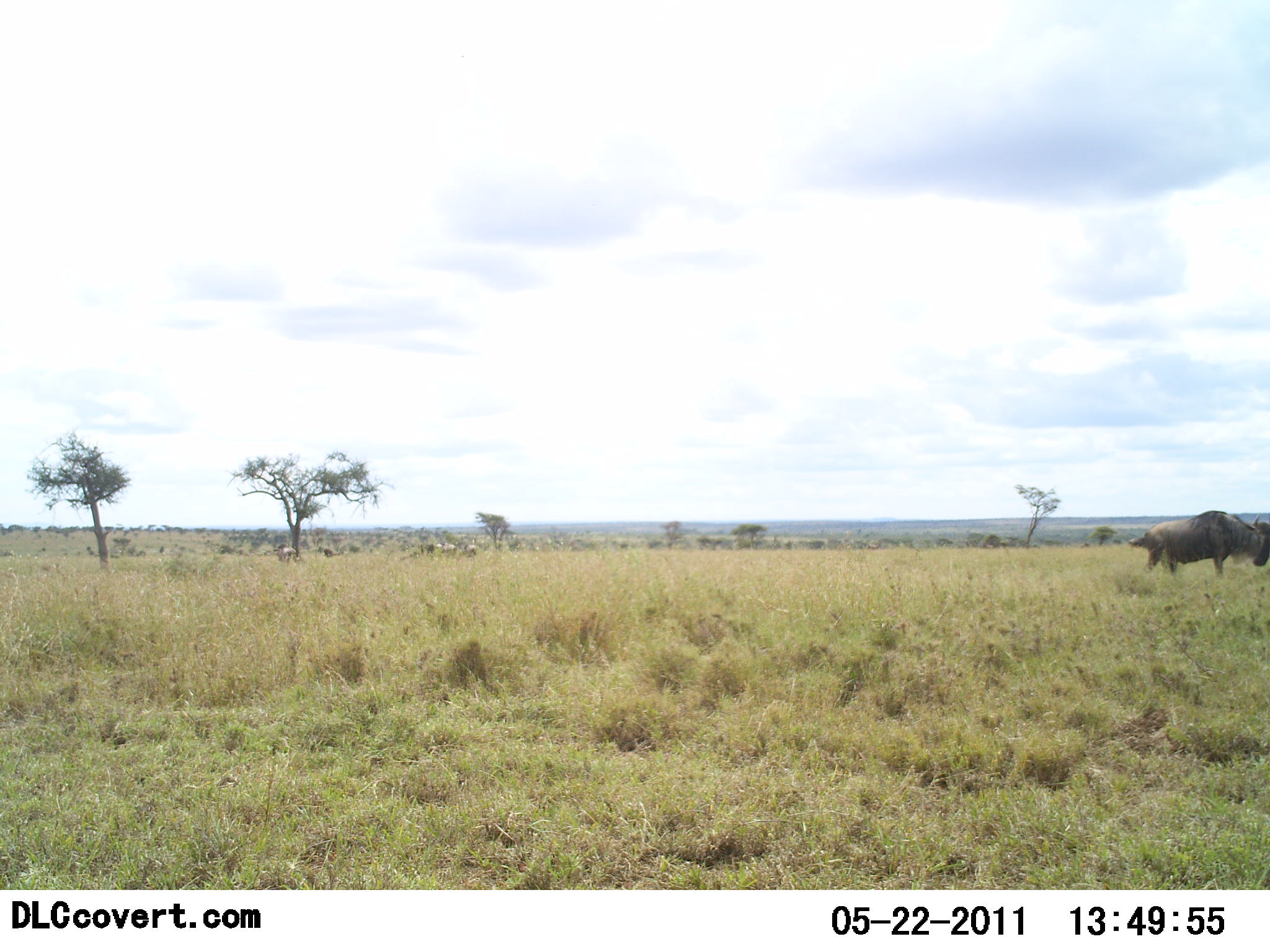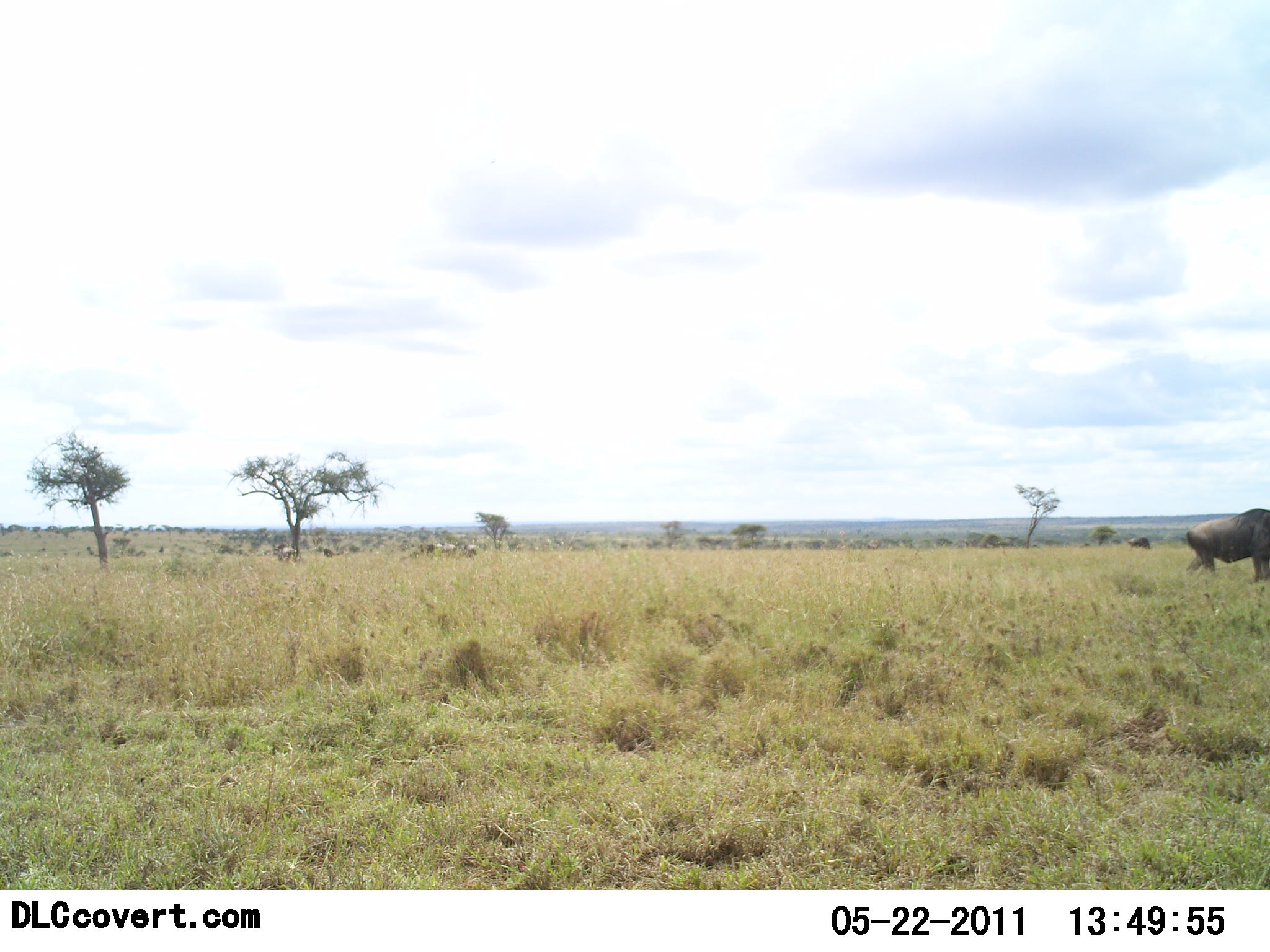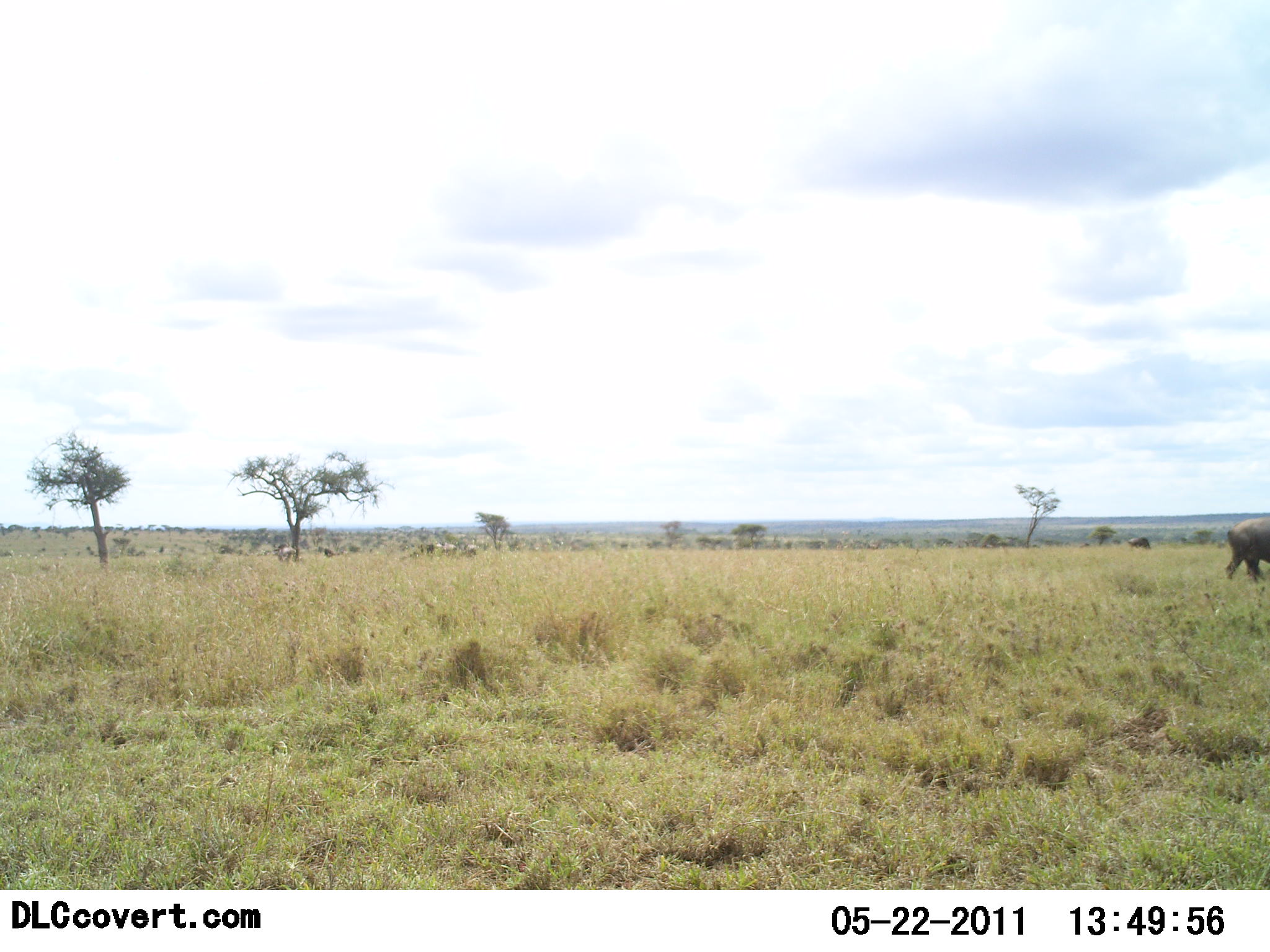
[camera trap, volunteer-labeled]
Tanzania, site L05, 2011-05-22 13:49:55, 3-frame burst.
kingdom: Animalia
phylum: Chordata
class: Mammalia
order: Artiodactyla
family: Bovidae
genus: Connochaetes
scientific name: Connochaetes taurinus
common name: blue wildebeest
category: wildebeest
Wildebeest (blue wildebeest) (Connochaetes taurinus), count 1. Behavior (volunteer vote fractions): standing 9%, resting 0%, moving 91%, interacting 0%. Young present (vote fraction): 0%. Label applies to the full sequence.